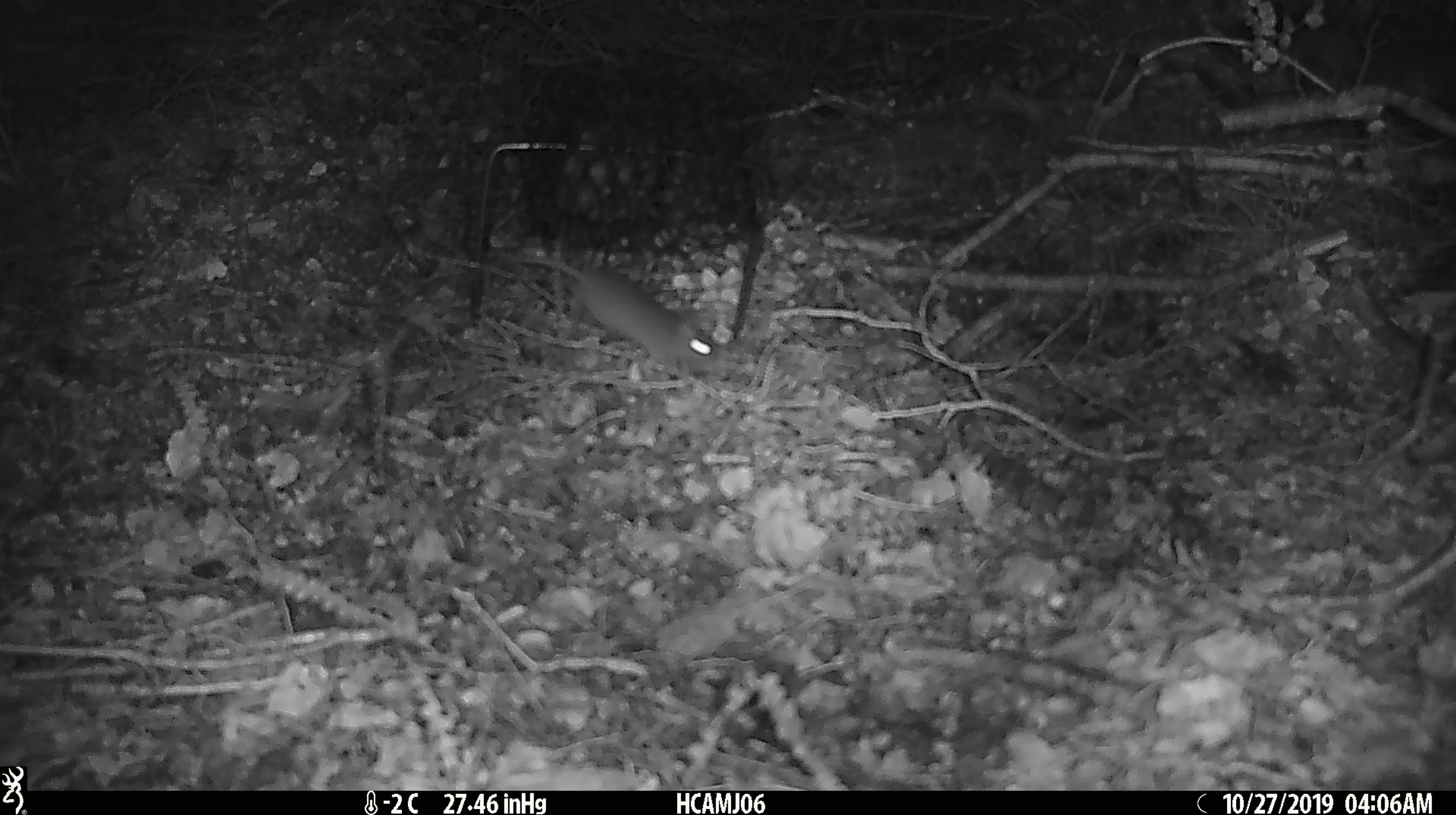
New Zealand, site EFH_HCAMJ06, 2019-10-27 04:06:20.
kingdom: Animalia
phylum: Chordata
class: Mammalia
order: Rodentia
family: Muridae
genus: Mus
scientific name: Mus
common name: mouse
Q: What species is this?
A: Mouse (Mus).